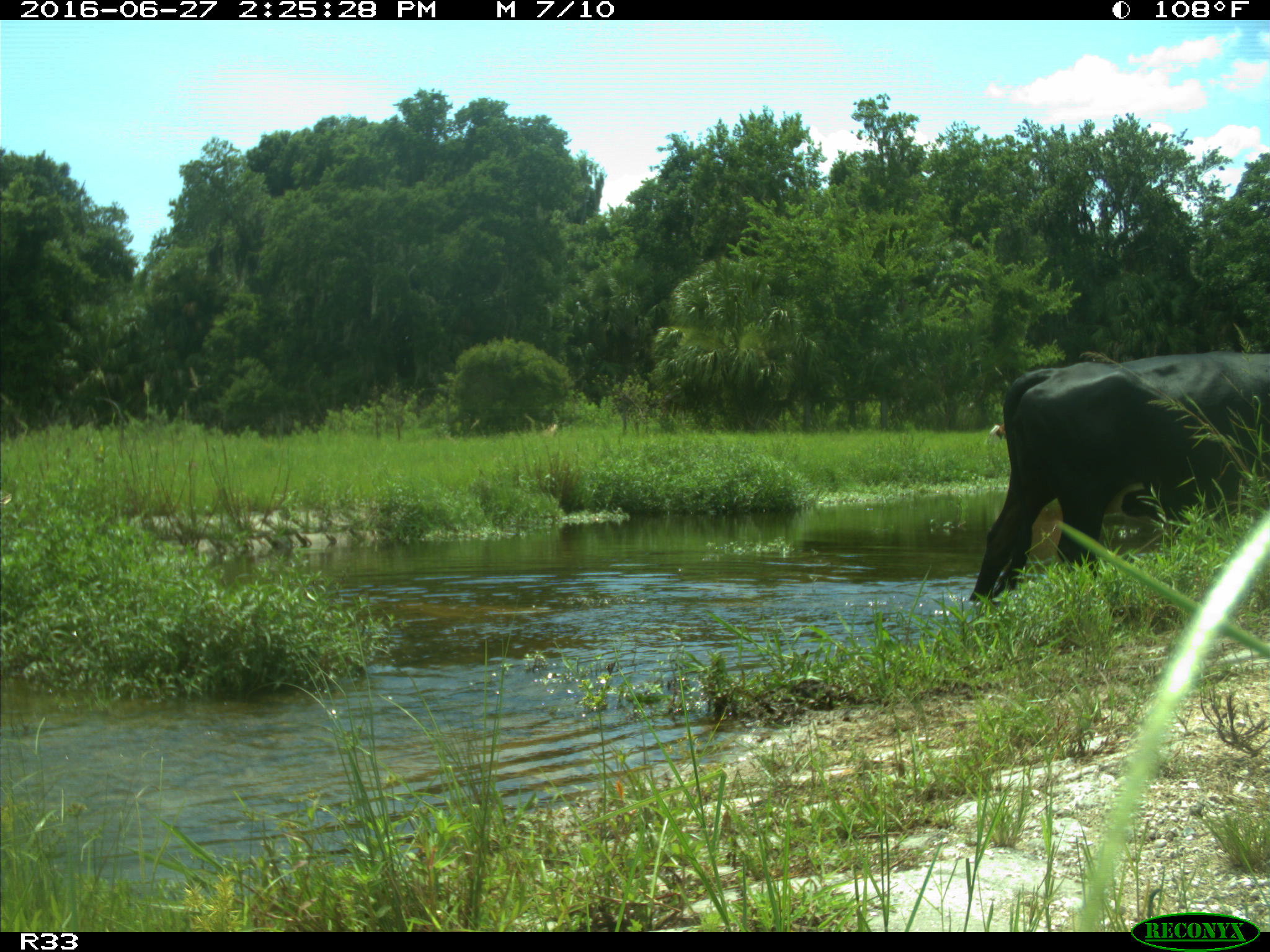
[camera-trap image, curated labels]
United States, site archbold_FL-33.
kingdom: Animalia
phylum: Chordata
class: Mammalia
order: Artiodactyla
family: Bovidae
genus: Bos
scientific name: Bos taurus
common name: domestic cow